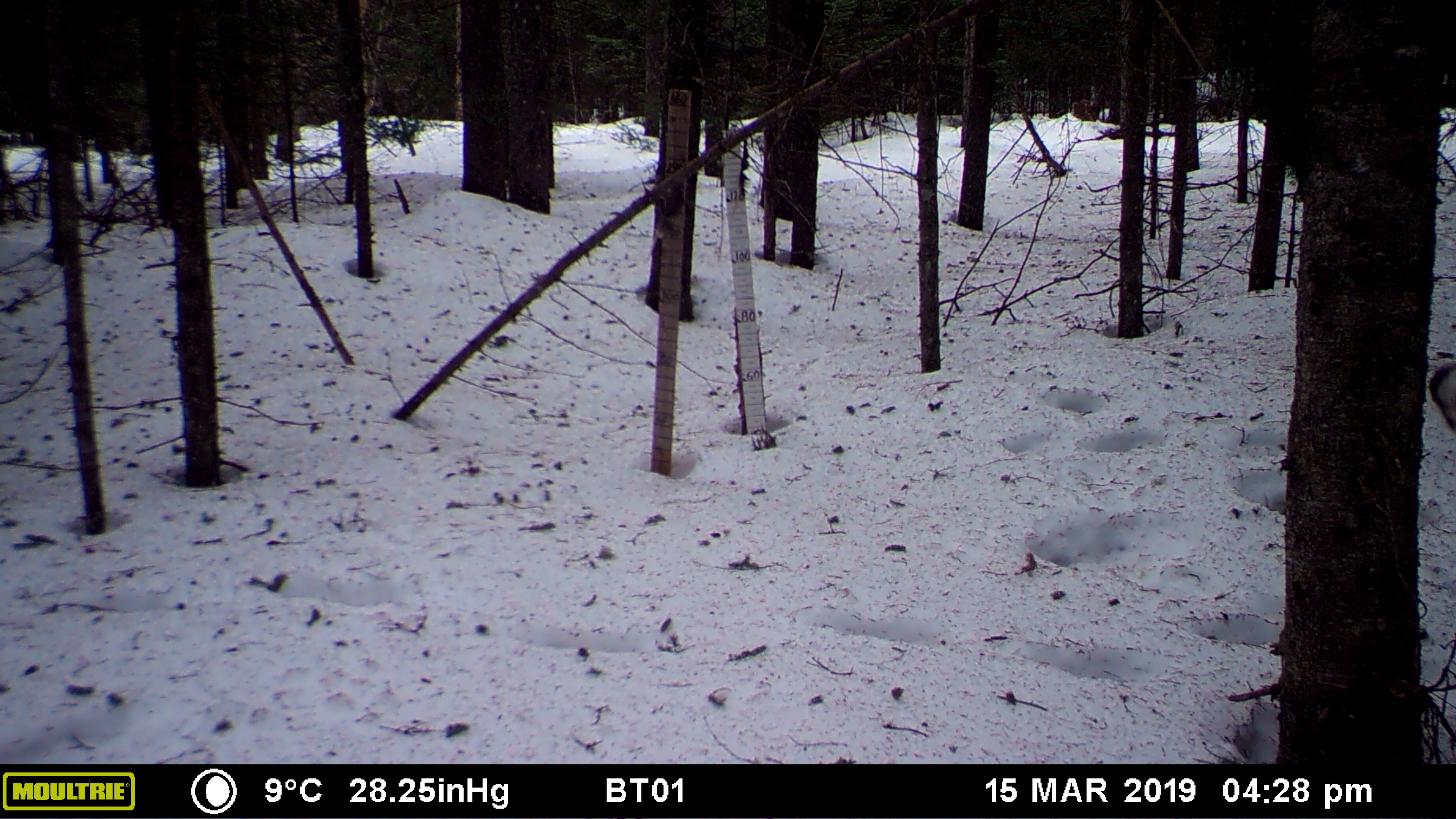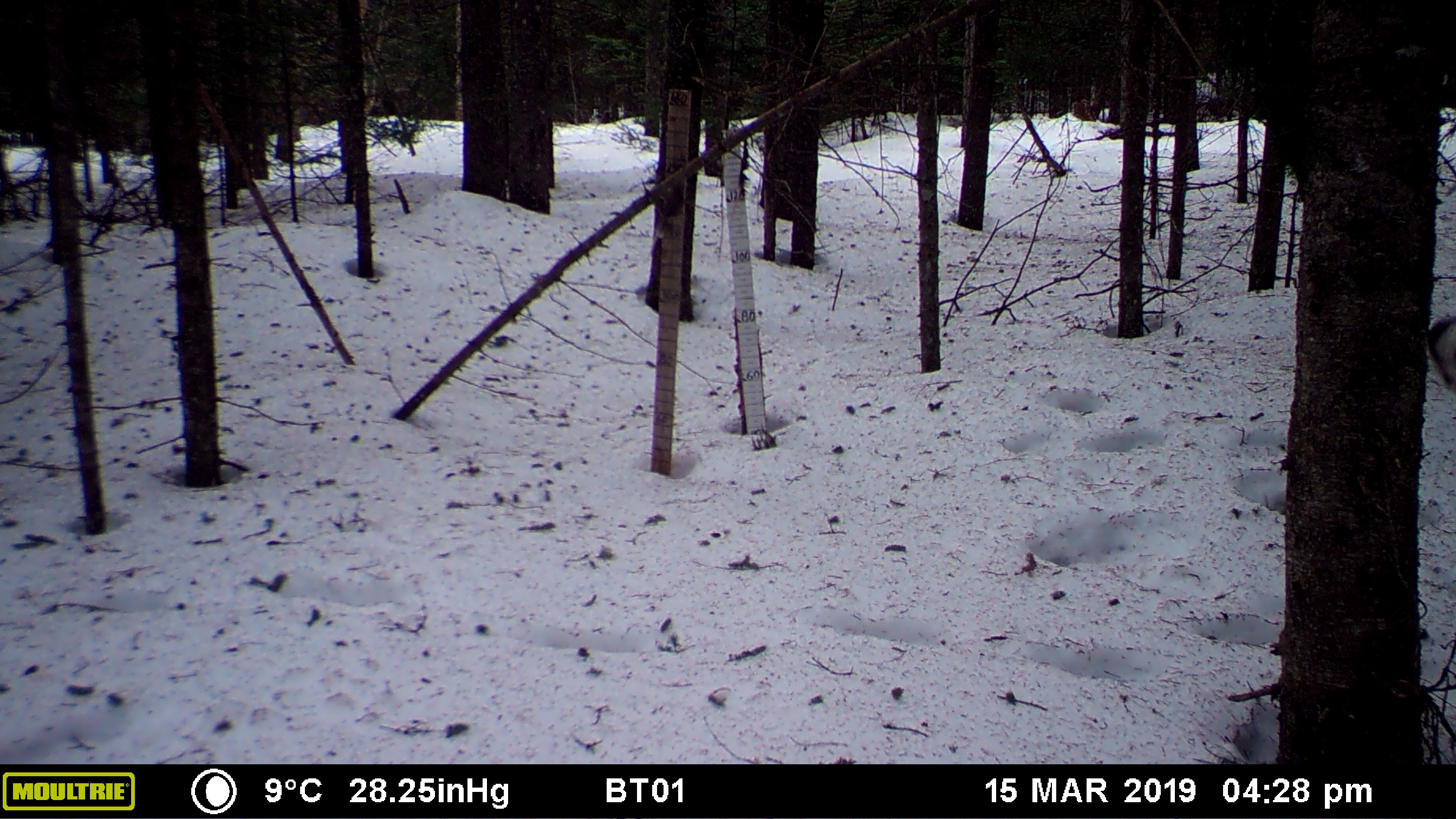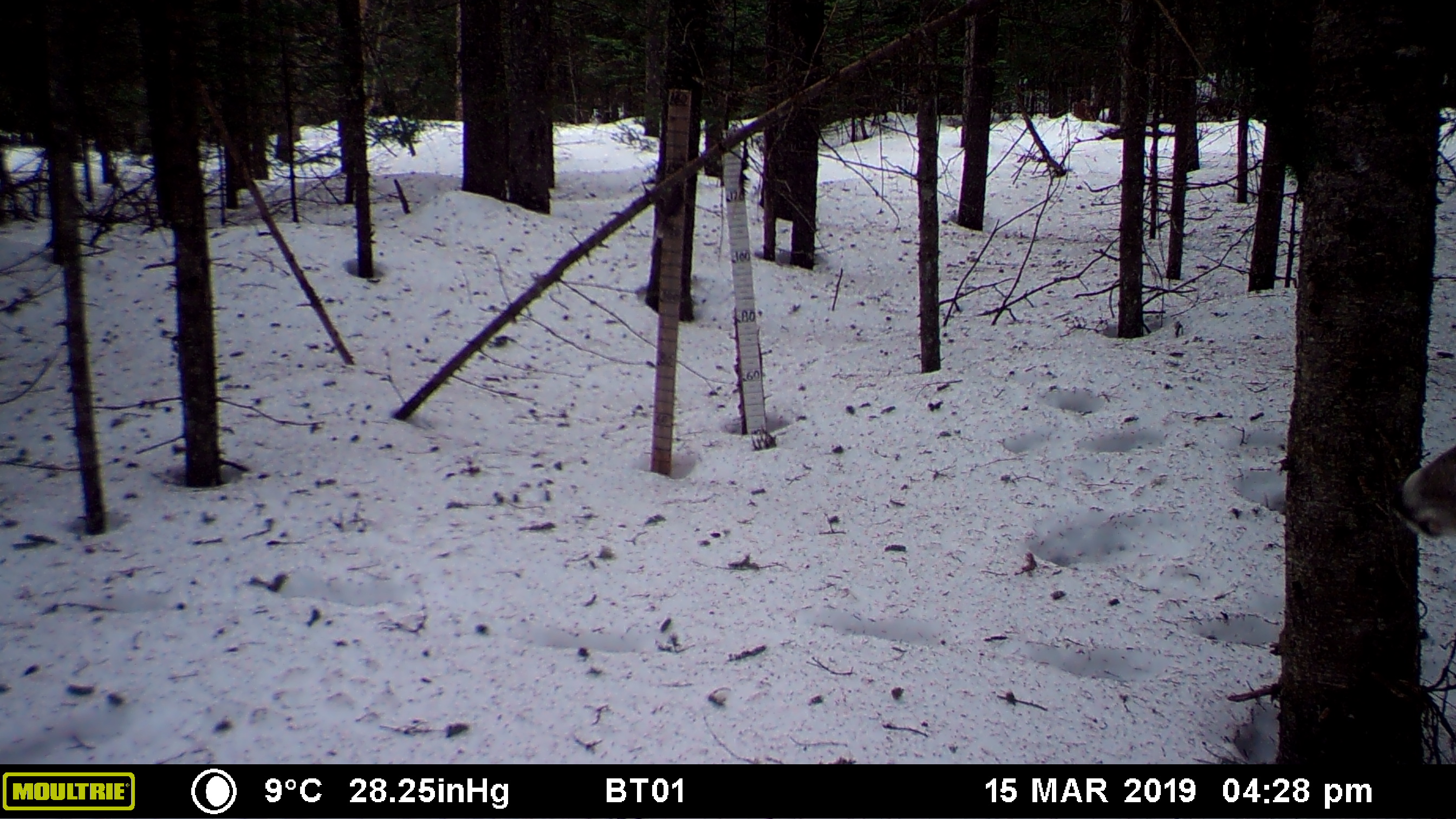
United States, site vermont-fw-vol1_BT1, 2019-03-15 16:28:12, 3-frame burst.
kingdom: Animalia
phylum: Chordata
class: Mammalia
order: Artiodactyla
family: Cervidae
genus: Odocoileus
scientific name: Odocoileus virginianus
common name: white-tailed deer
White-tailed deer (Odocoileus virginianus).